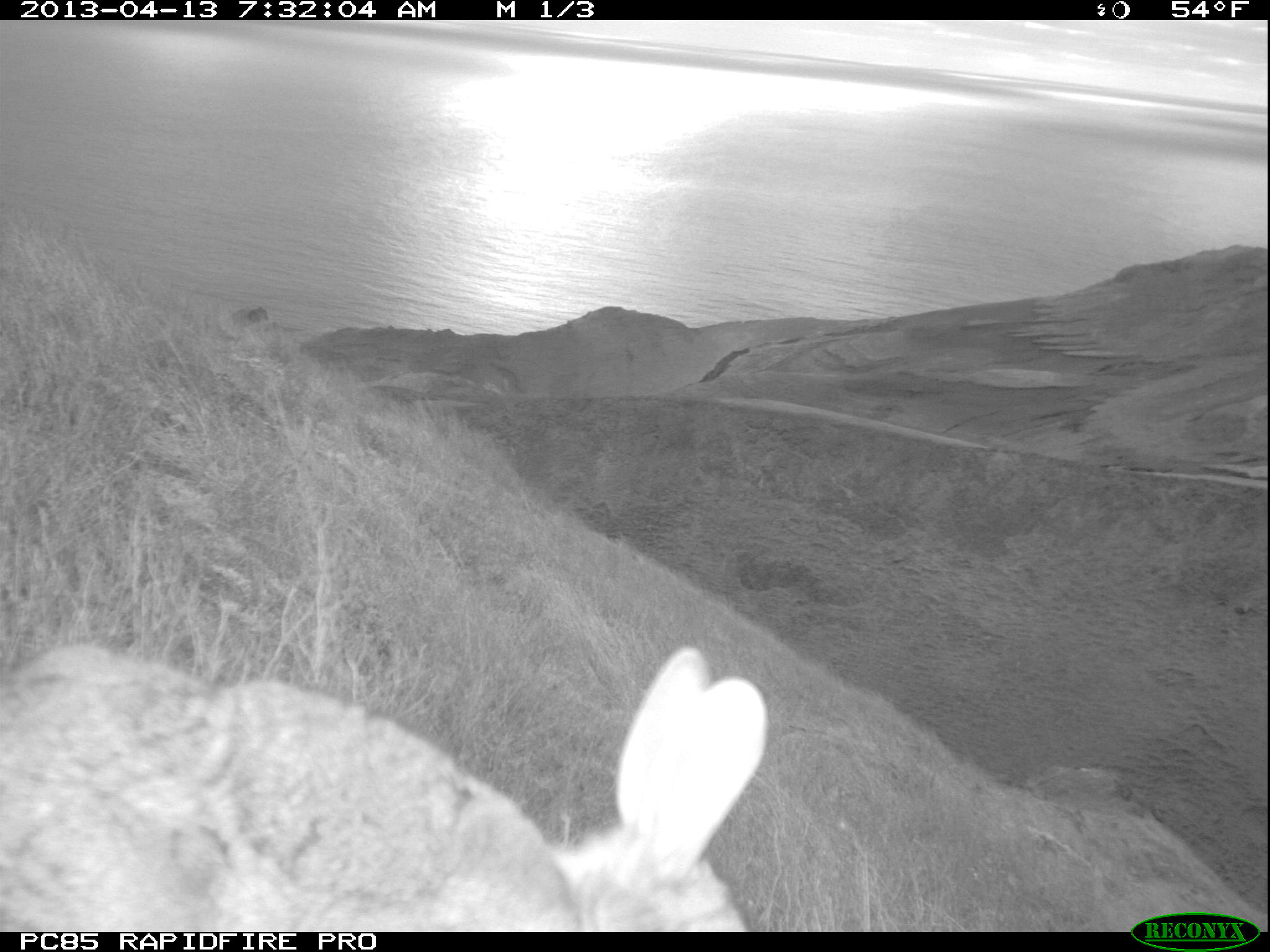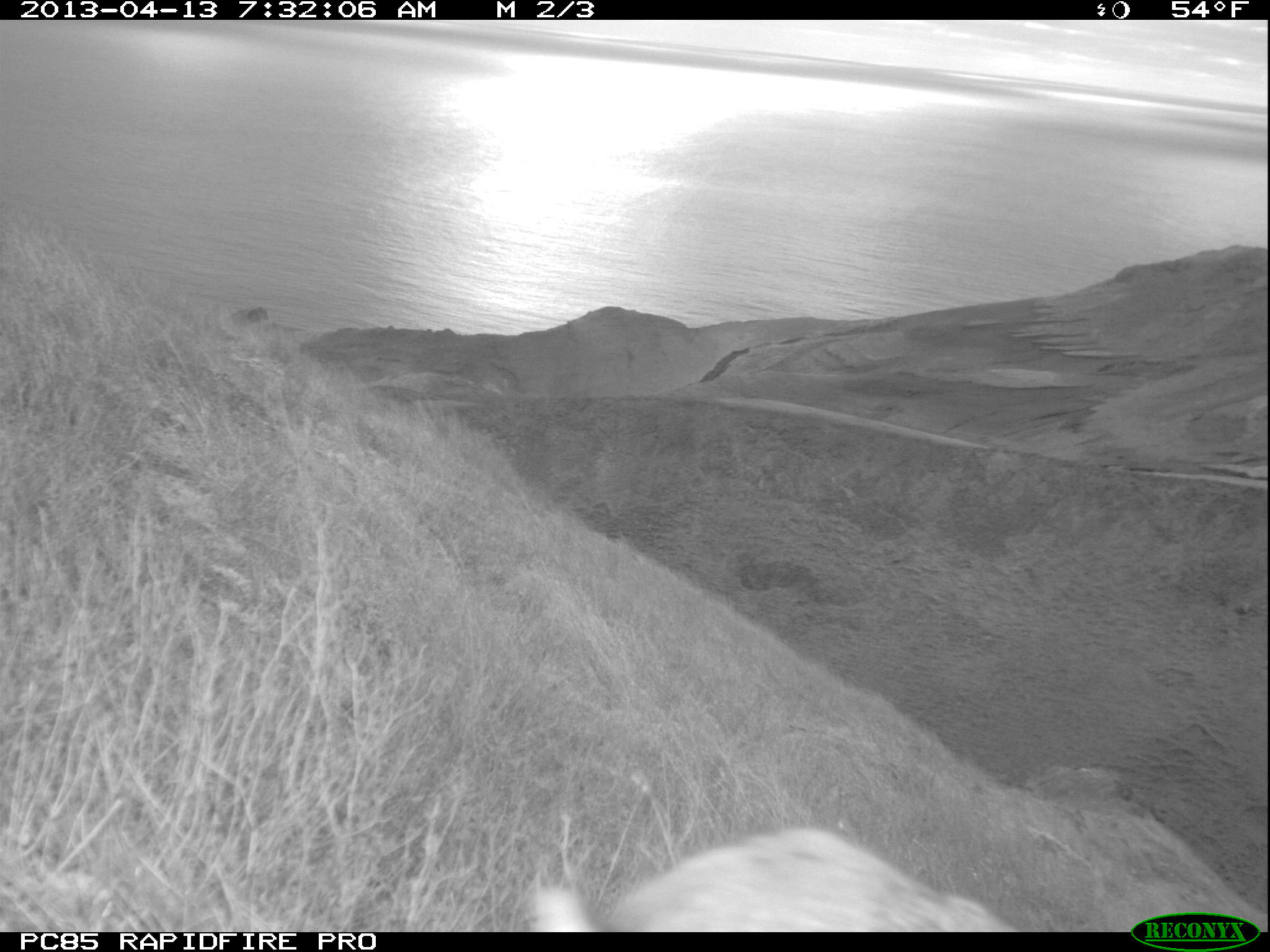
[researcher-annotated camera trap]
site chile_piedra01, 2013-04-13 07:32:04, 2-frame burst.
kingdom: Animalia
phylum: Chordata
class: Mammalia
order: Lagomorpha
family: Leporidae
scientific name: Leporidae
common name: rabbits and hares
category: rabbit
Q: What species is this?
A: Rabbit (rabbits and hares) (Leporidae).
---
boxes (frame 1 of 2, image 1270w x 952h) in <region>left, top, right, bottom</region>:
rabbit: <region>0, 633, 774, 935</region>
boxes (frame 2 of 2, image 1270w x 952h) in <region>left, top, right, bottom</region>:
rabbit: <region>525, 827, 1021, 933</region>